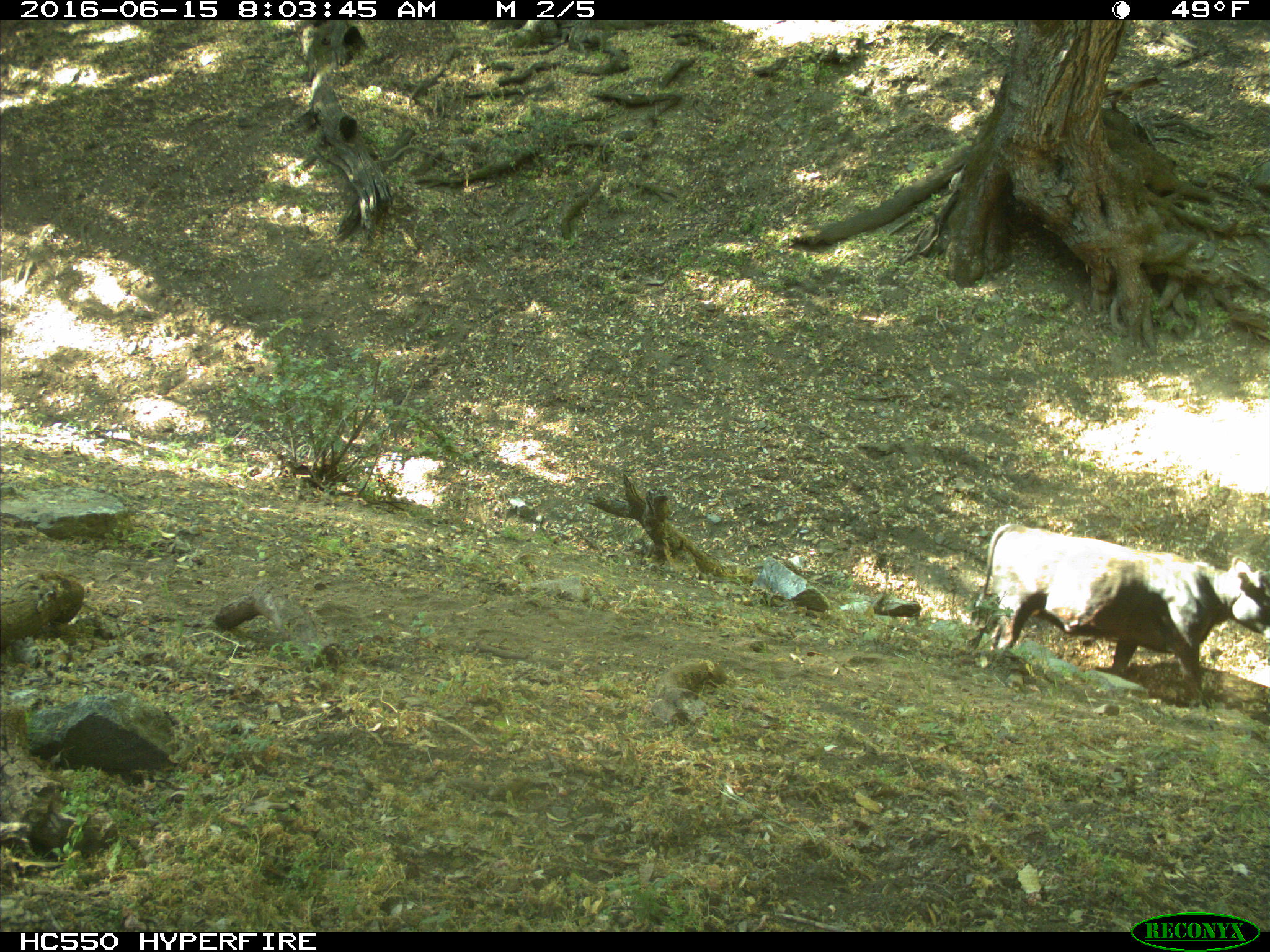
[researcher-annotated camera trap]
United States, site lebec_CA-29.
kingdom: Animalia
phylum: Chordata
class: Mammalia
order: Artiodactyla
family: Bovidae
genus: Bos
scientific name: Bos taurus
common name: domestic cow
Bos taurus (domestic cow).